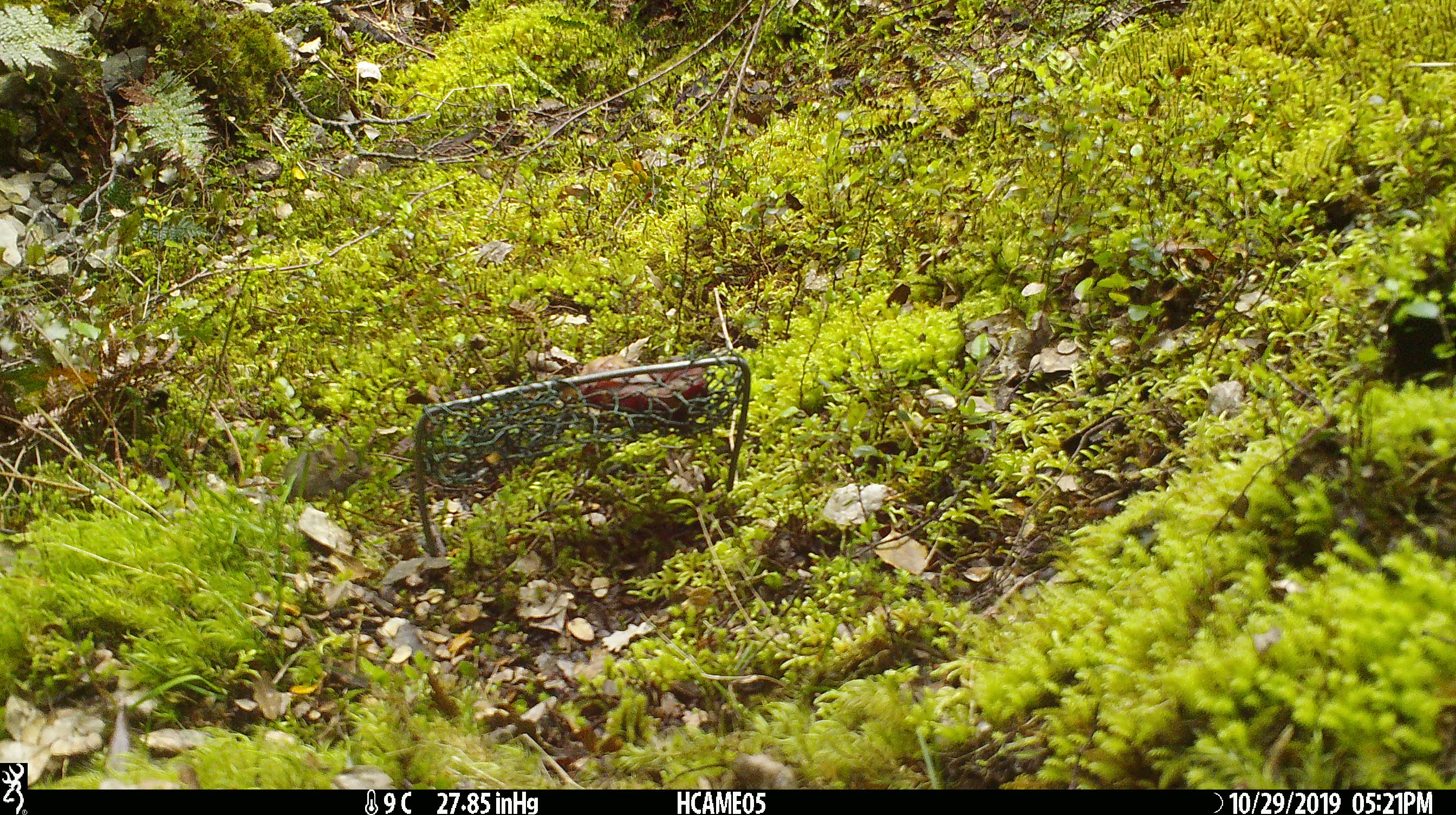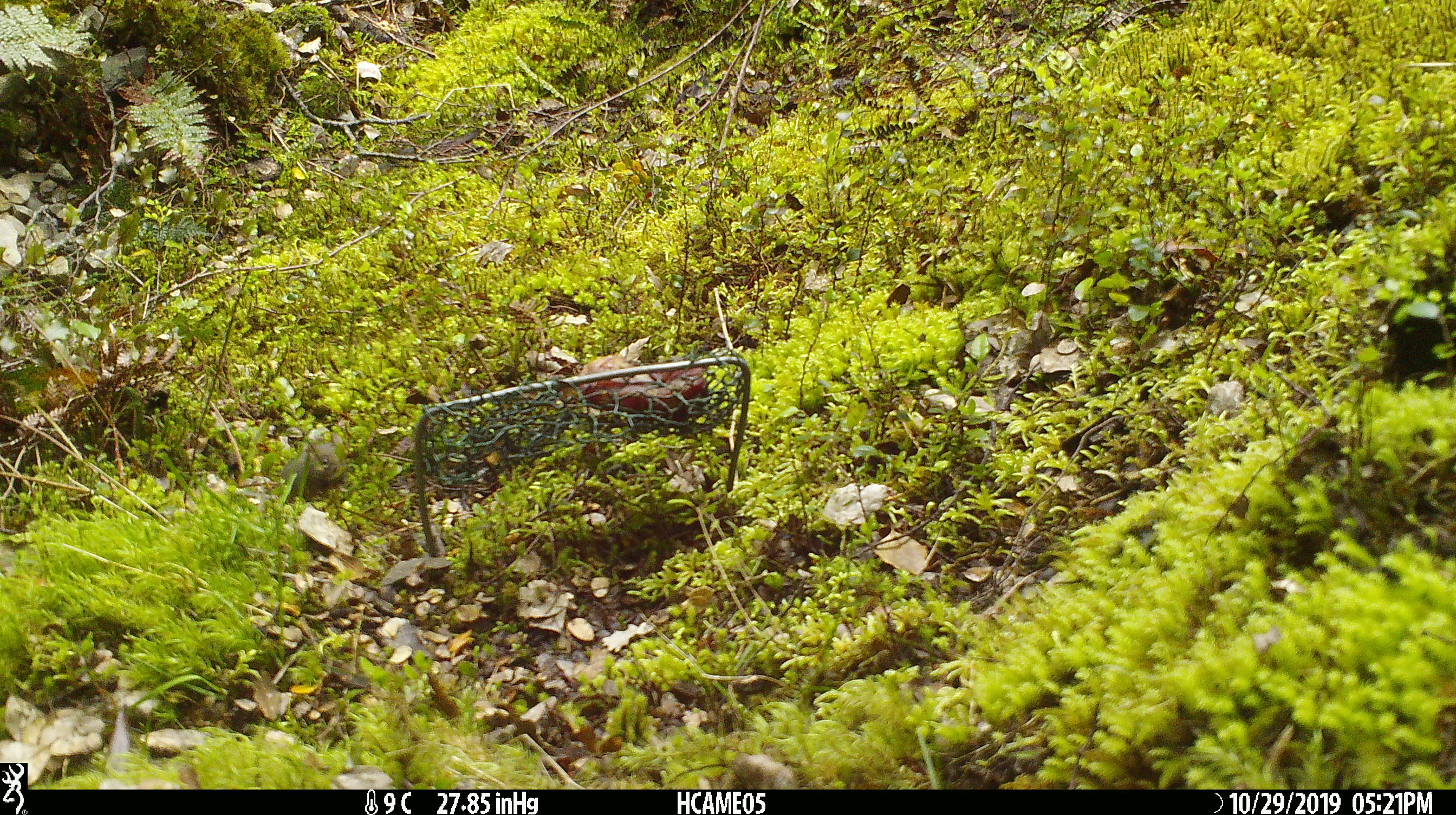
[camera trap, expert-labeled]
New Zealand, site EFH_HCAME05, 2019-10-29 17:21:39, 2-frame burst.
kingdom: Animalia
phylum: Chordata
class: Mammalia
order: Rodentia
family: Muridae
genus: Mus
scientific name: Mus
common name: mouse